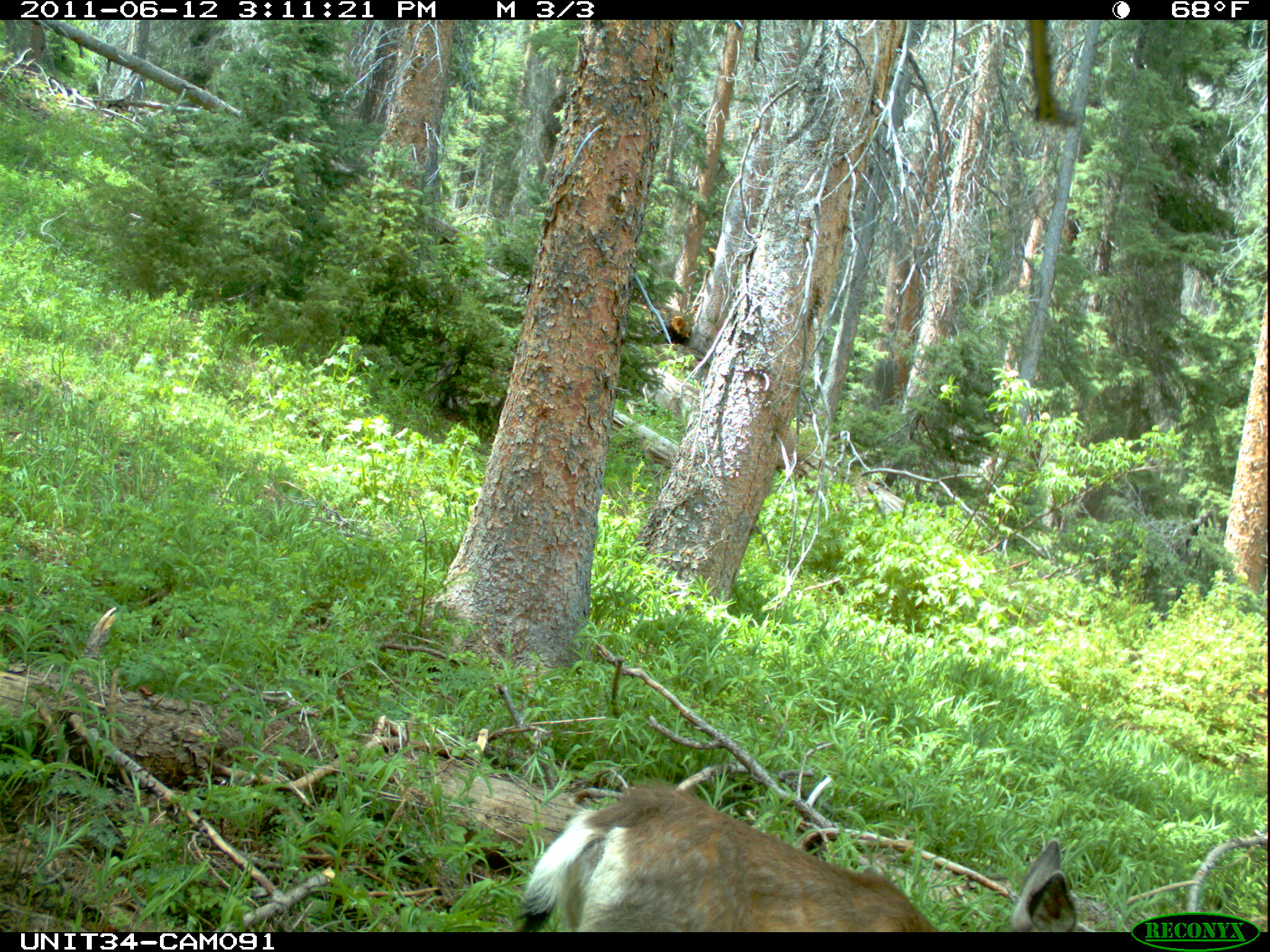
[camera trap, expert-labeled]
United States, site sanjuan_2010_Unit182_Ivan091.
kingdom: Animalia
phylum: Chordata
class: Mammalia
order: Artiodactyla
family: Cervidae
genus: Odocoileus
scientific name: Odocoileus hemionus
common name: mule deer